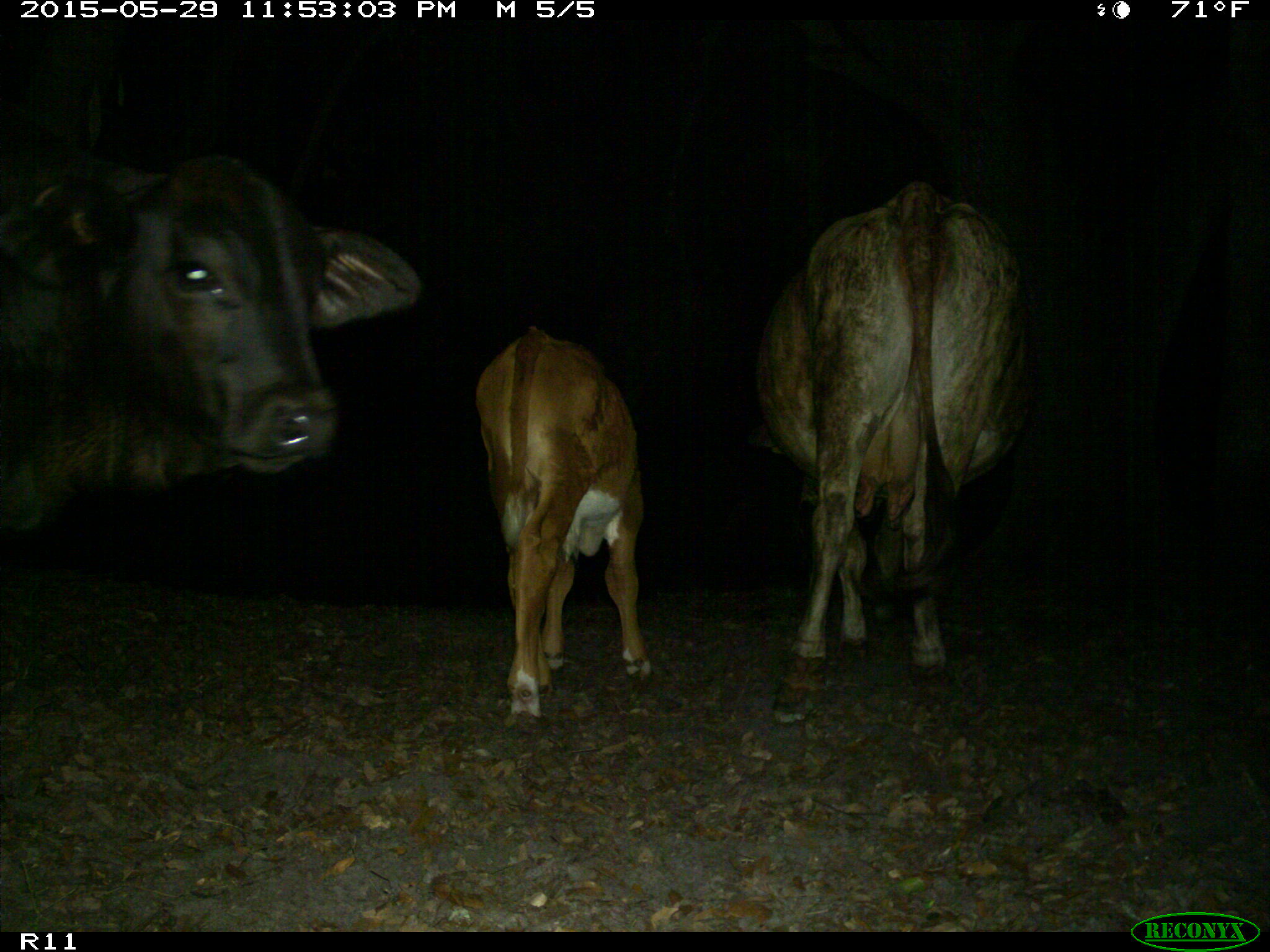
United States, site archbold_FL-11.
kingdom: Animalia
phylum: Chordata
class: Mammalia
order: Artiodactyla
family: Bovidae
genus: Bos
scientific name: Bos taurus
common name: domestic cow